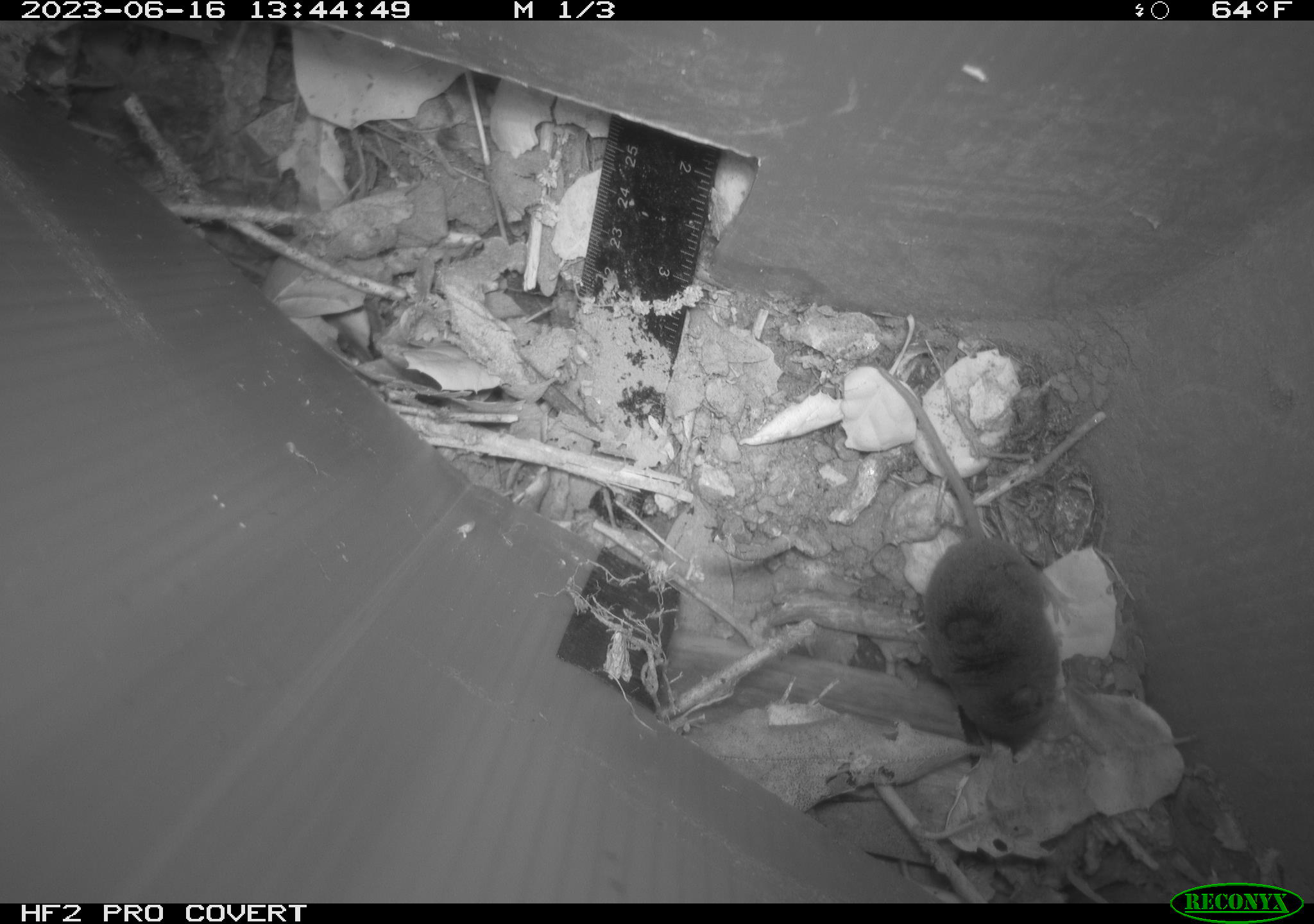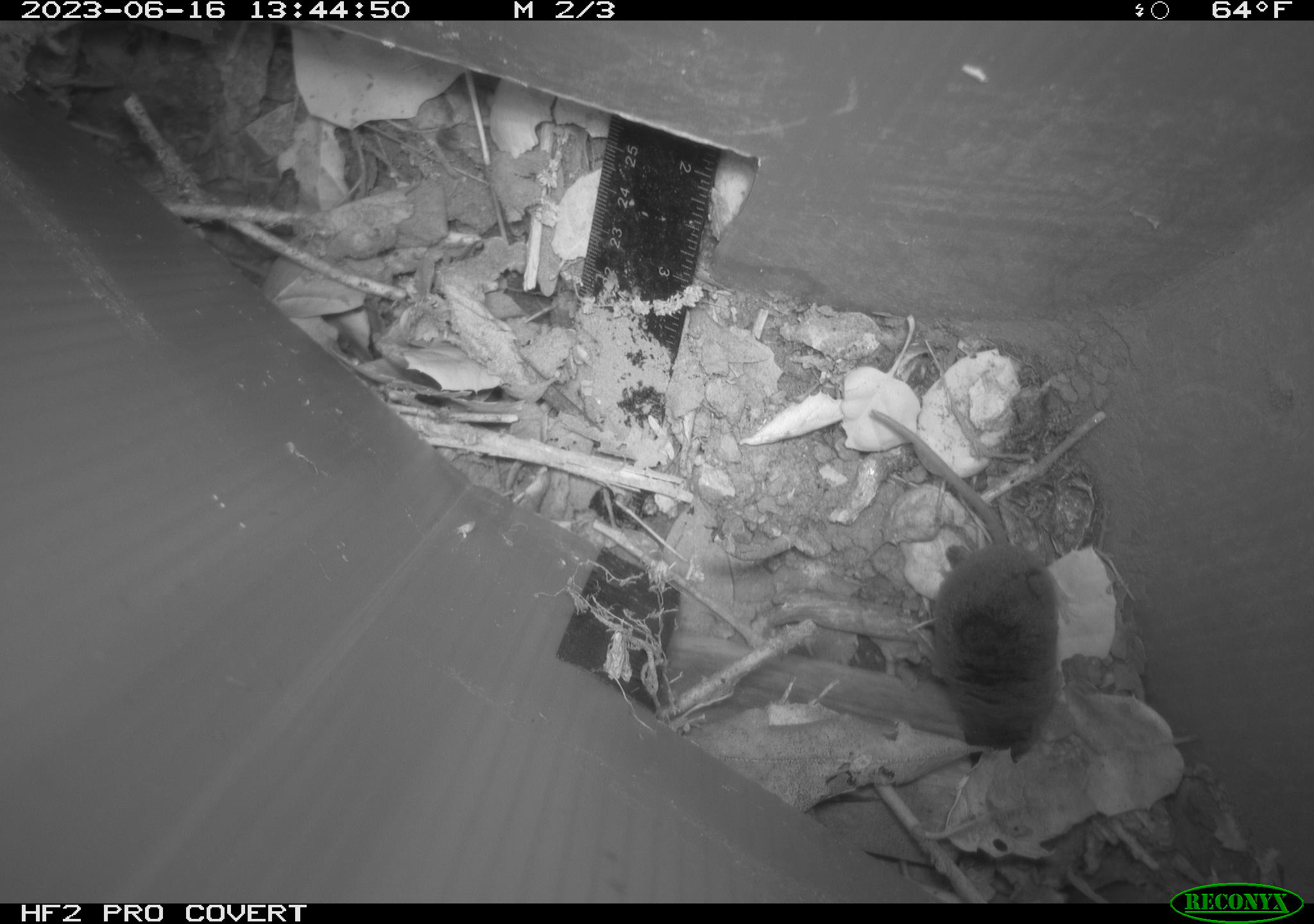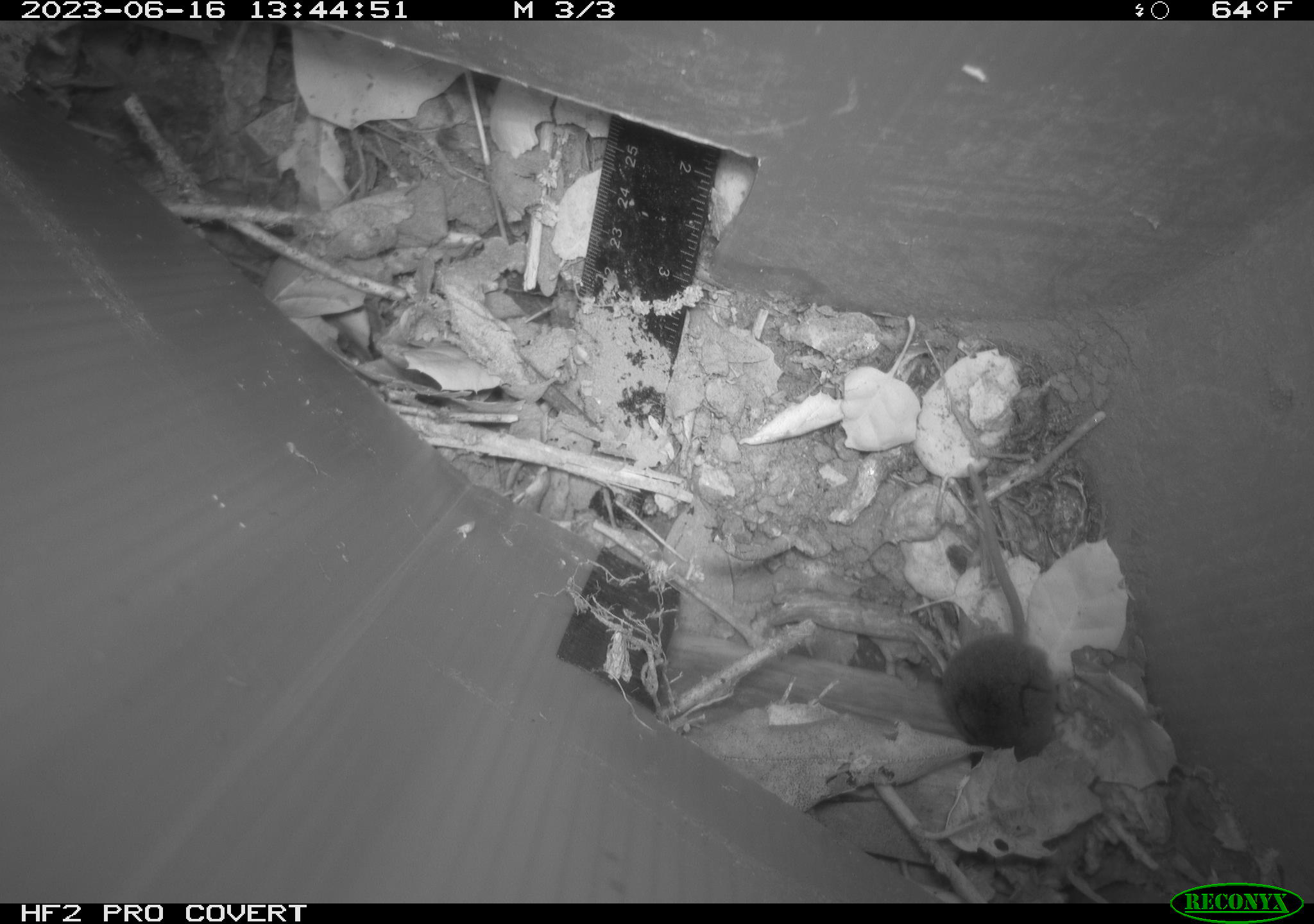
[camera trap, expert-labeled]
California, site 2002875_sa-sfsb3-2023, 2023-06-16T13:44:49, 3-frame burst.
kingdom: Animalia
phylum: Chordata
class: Mammalia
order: Eulipotyphla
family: Soricidae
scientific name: Soricidae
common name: shrews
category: soricidae family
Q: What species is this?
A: Soricidae family (shrews) (Soricidae).